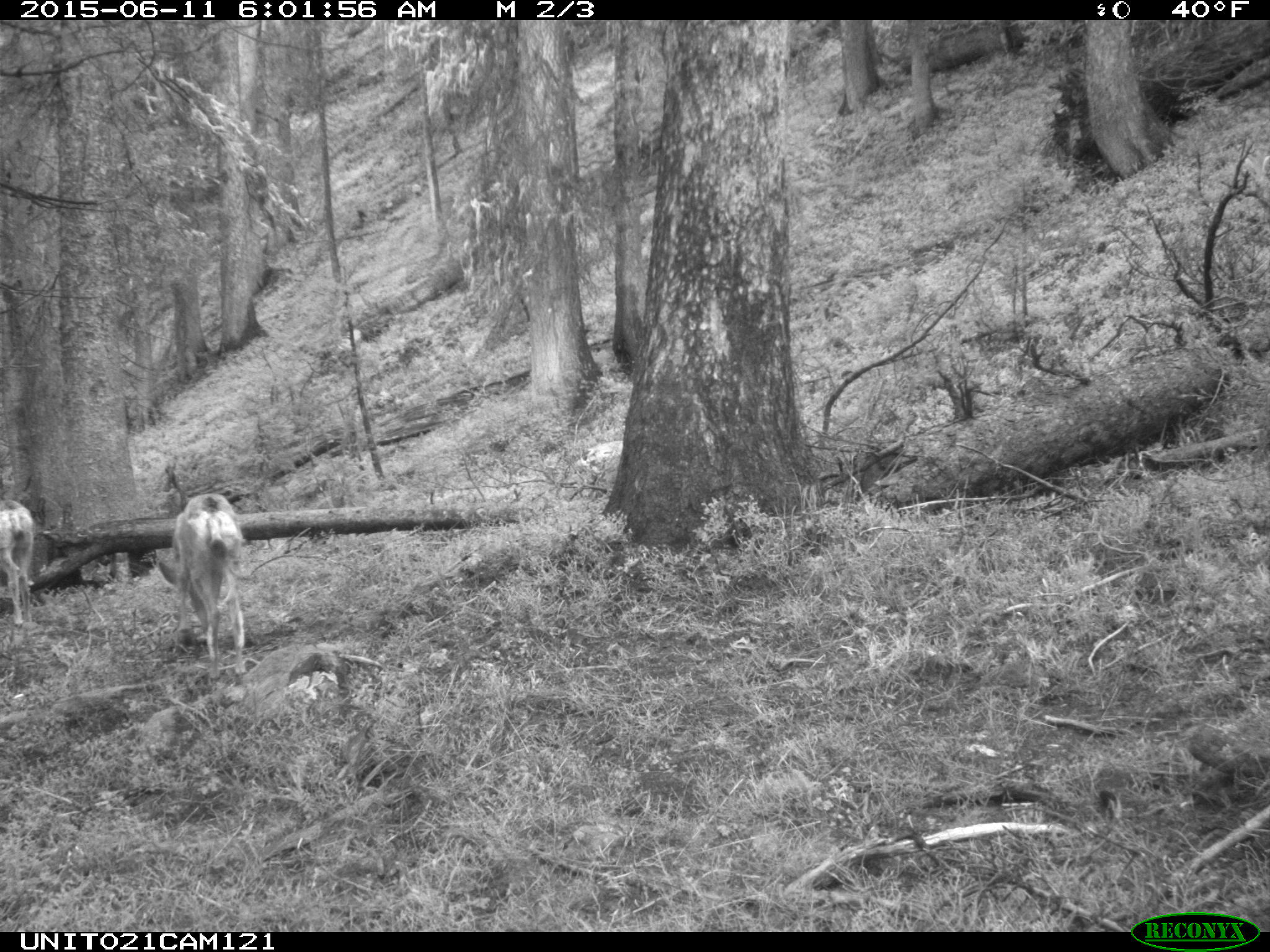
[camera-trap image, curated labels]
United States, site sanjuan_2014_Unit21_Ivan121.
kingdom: Animalia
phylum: Chordata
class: Mammalia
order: Artiodactyla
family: Cervidae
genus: Odocoileus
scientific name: Odocoileus hemionus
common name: mule deer